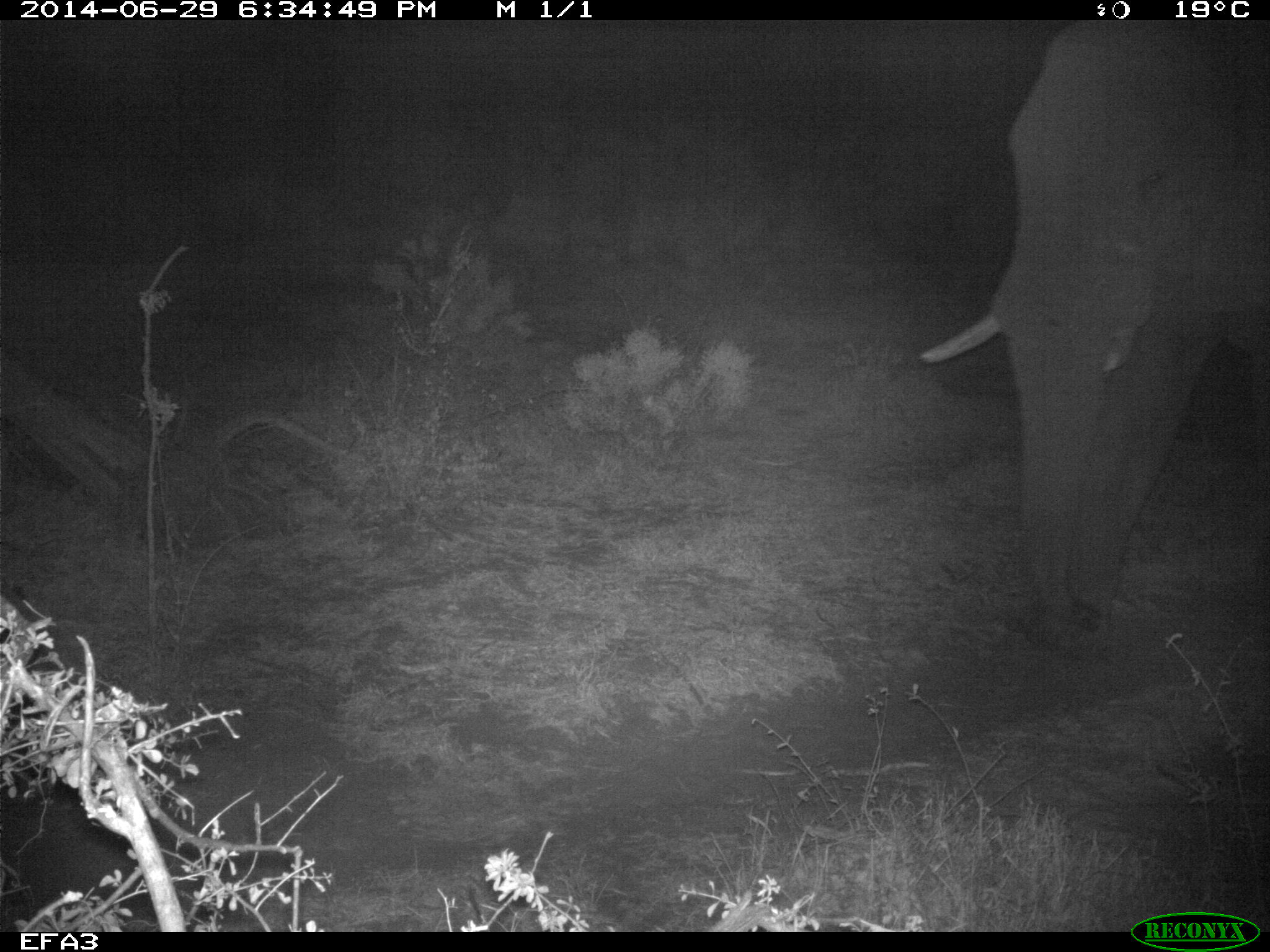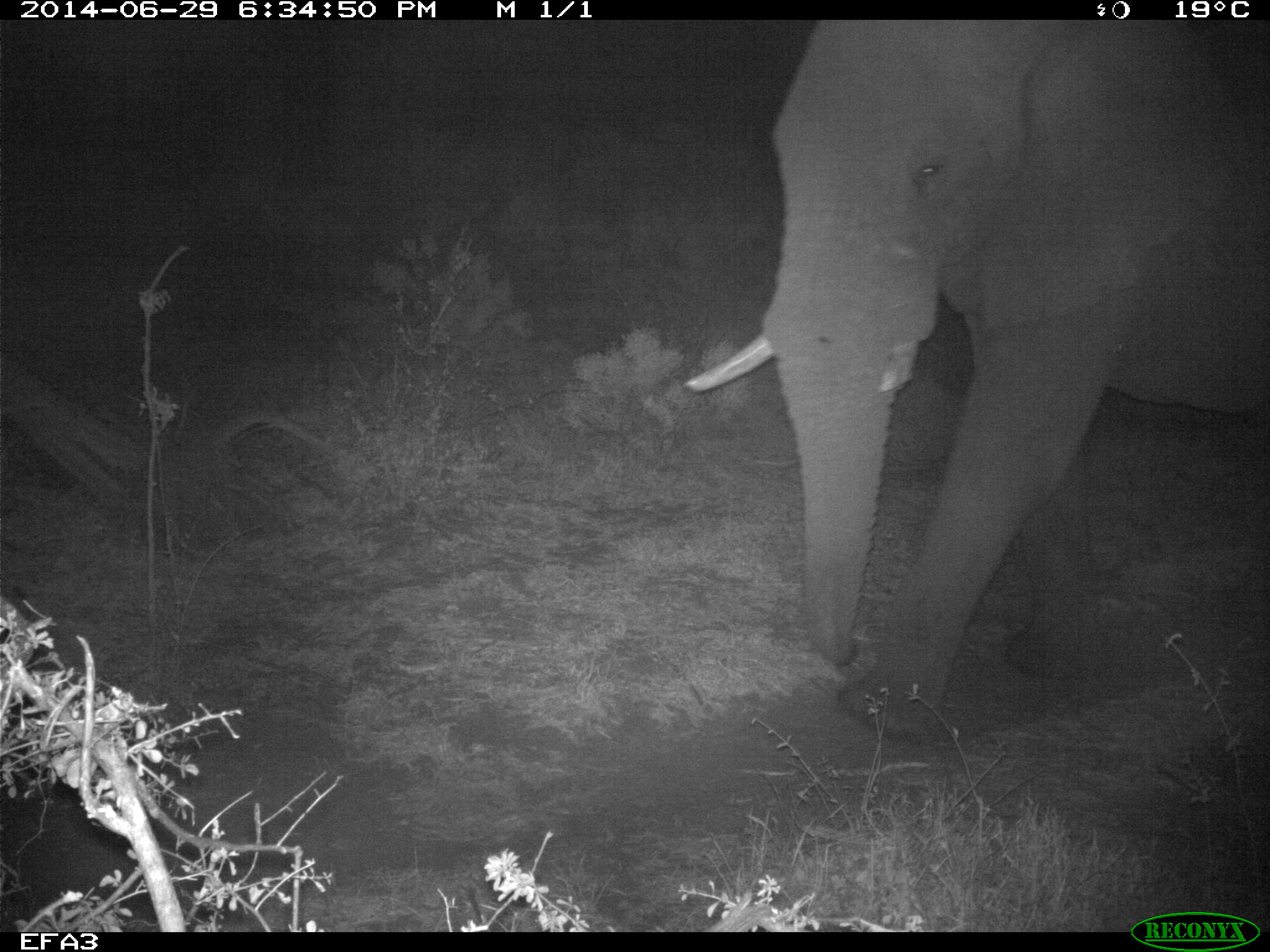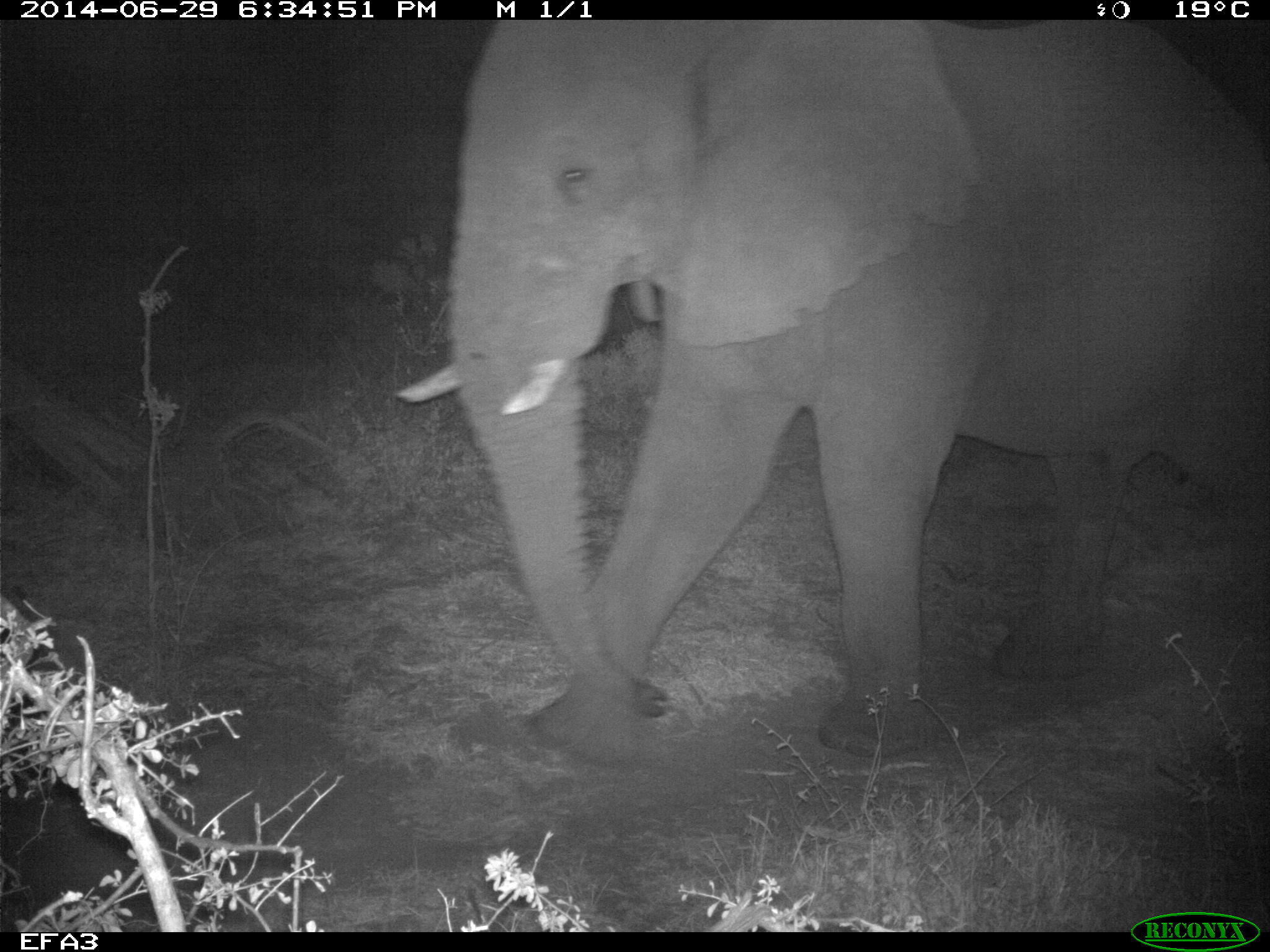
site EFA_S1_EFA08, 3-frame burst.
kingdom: Animalia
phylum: Chordata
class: Mammalia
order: Proboscidea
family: Elephantidae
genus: Loxodonta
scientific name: Loxodonta africana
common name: african bush elephant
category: elephant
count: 1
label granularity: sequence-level